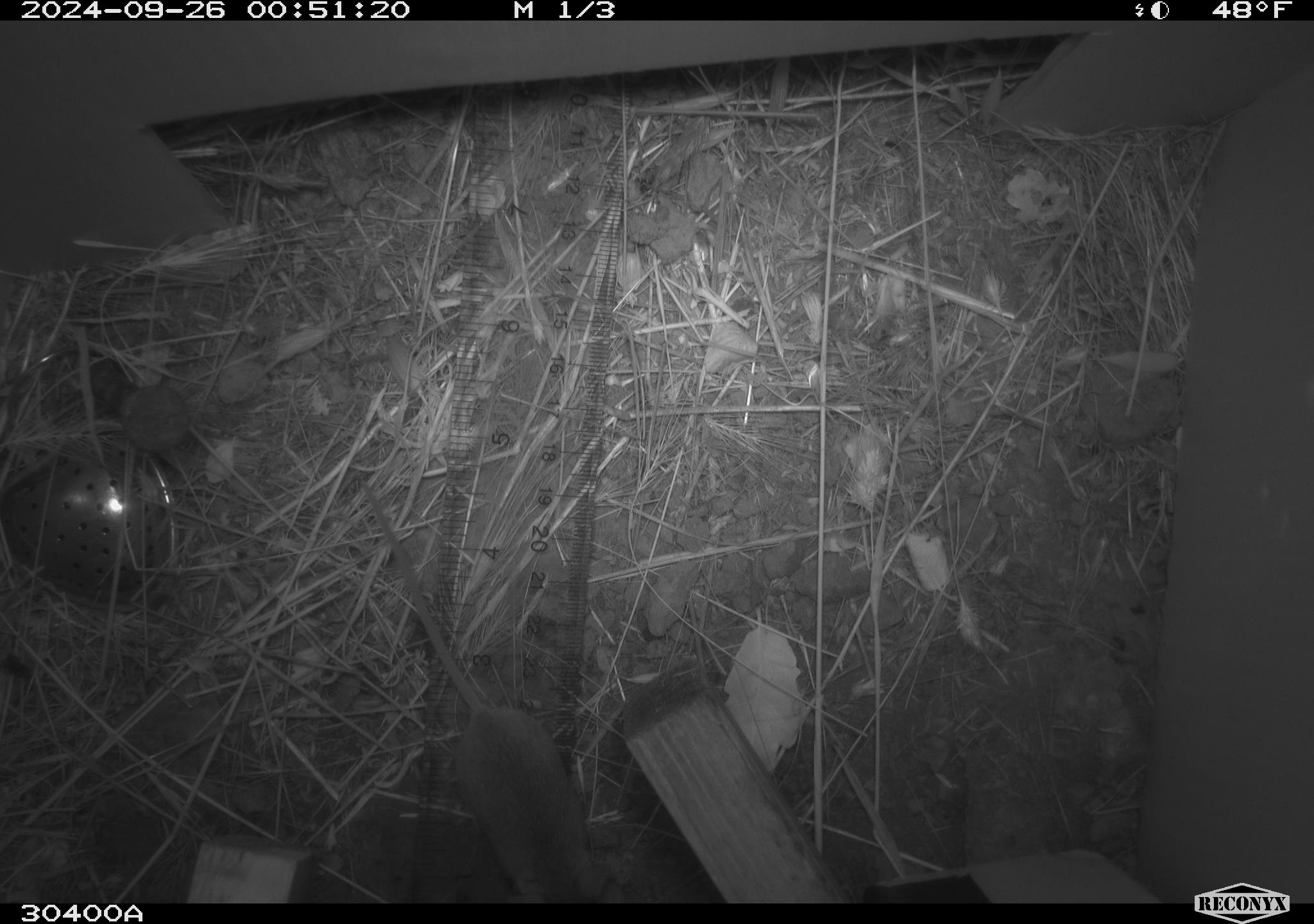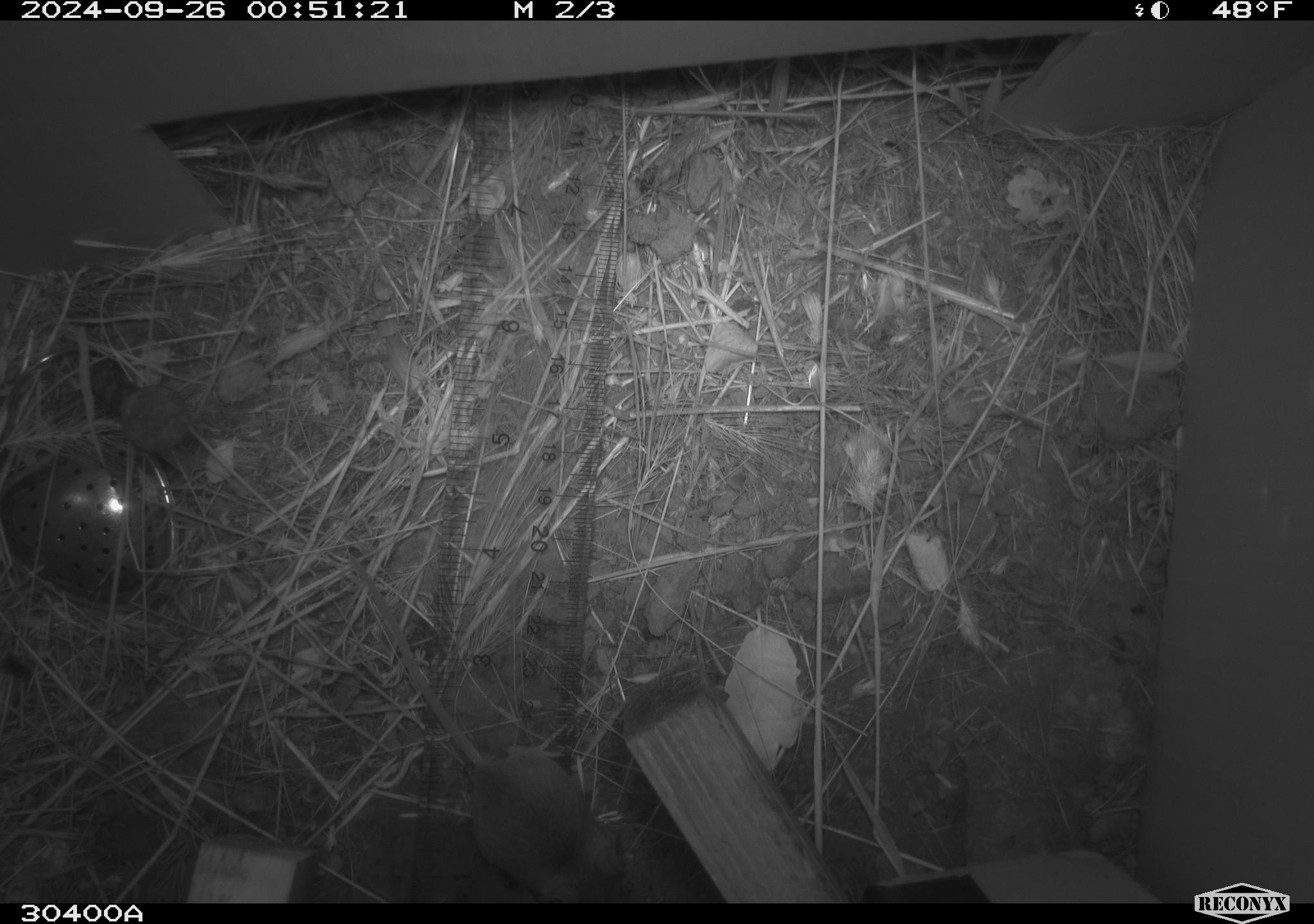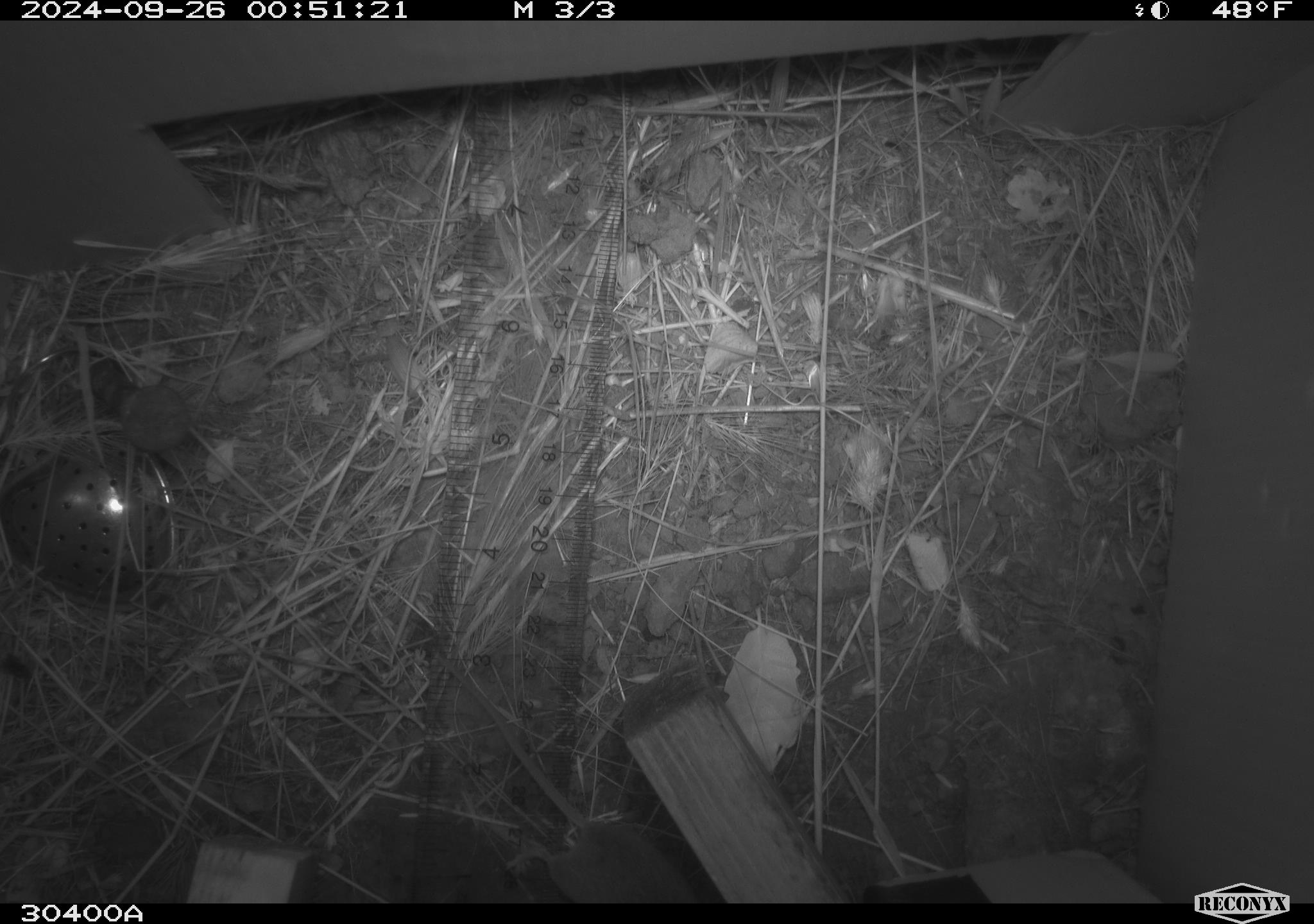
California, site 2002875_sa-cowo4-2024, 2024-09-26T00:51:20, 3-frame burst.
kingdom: Animalia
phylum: Chordata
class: Mammalia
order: Rodentia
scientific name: Rodentia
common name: mouse species